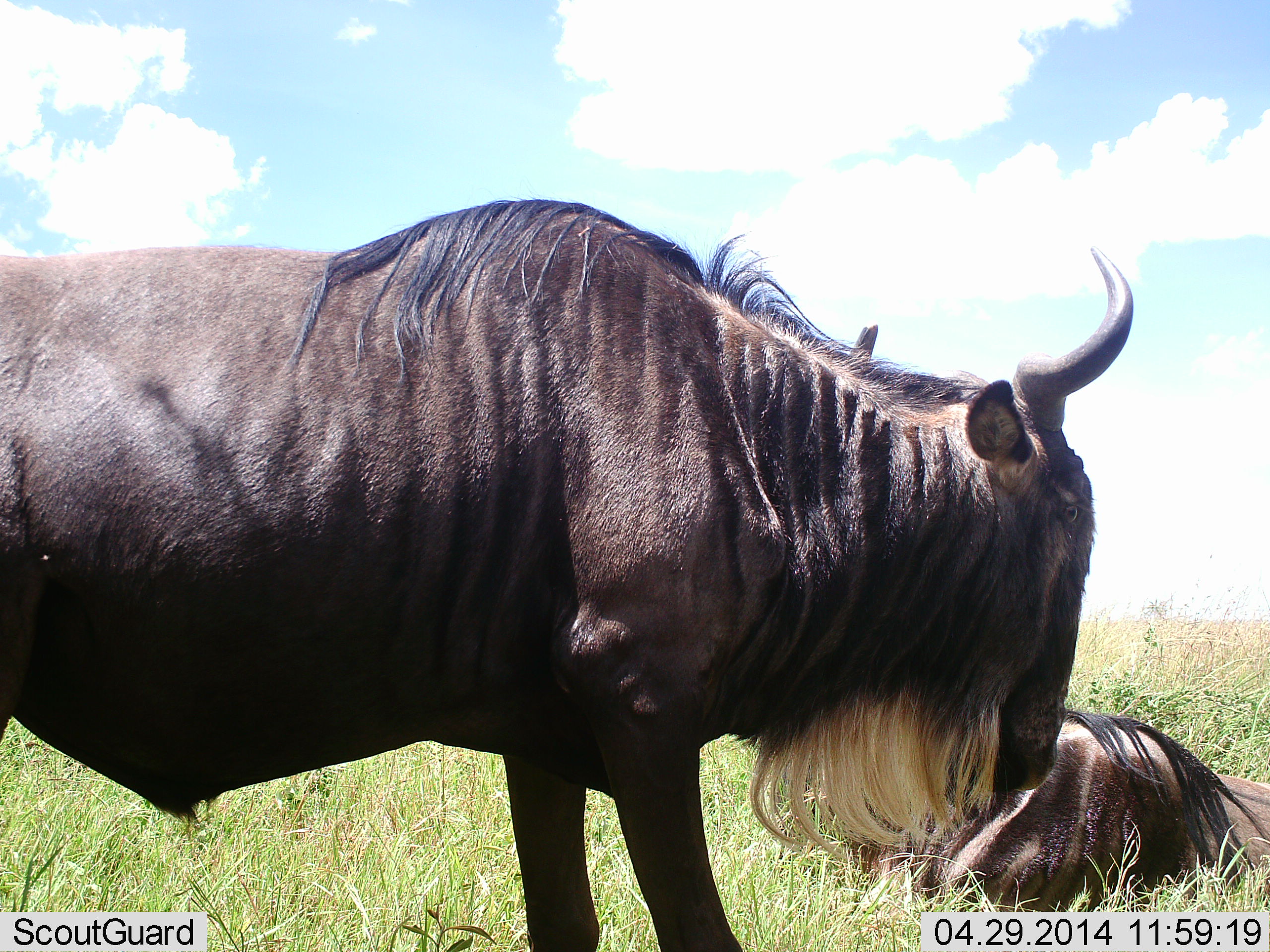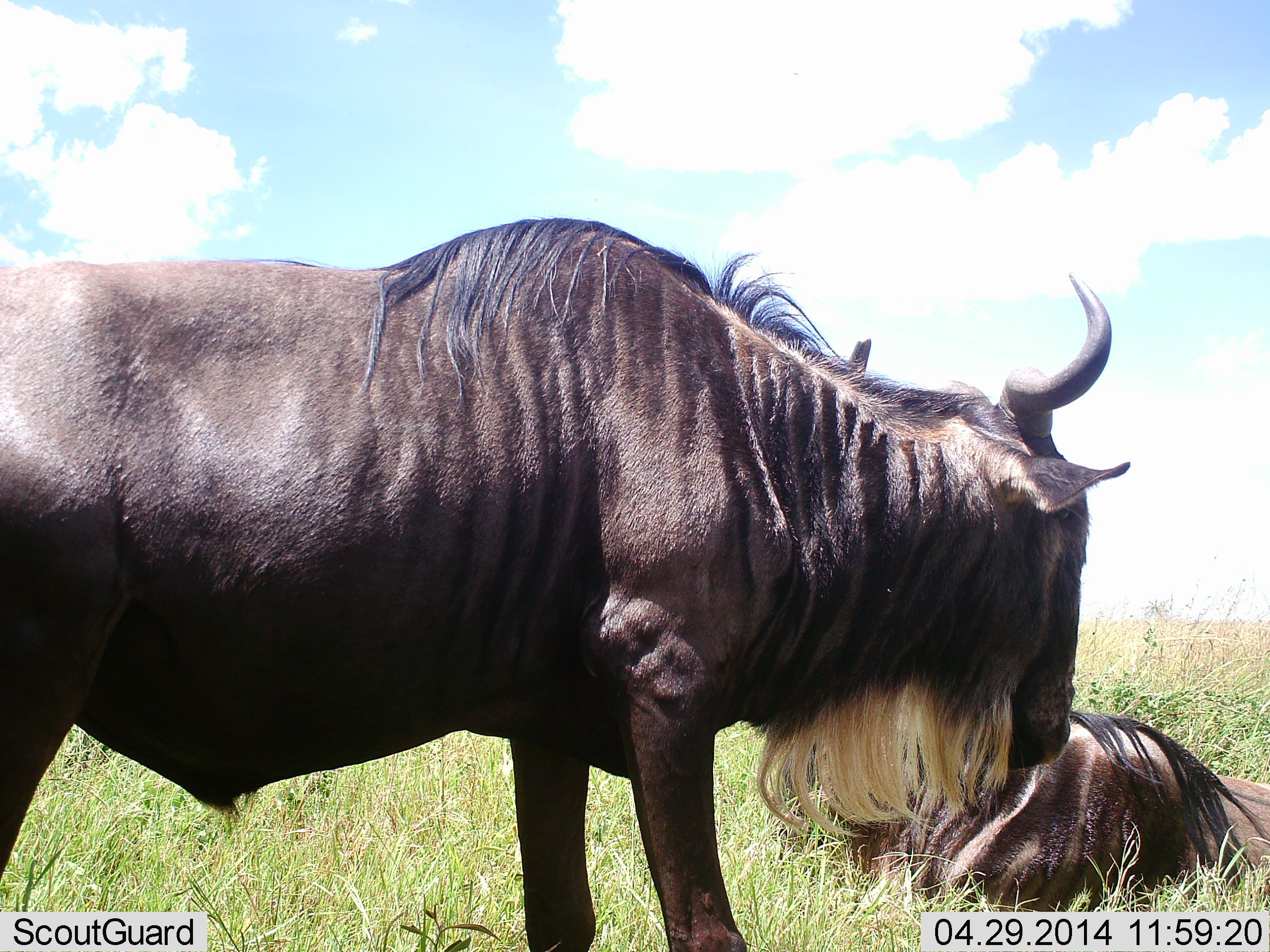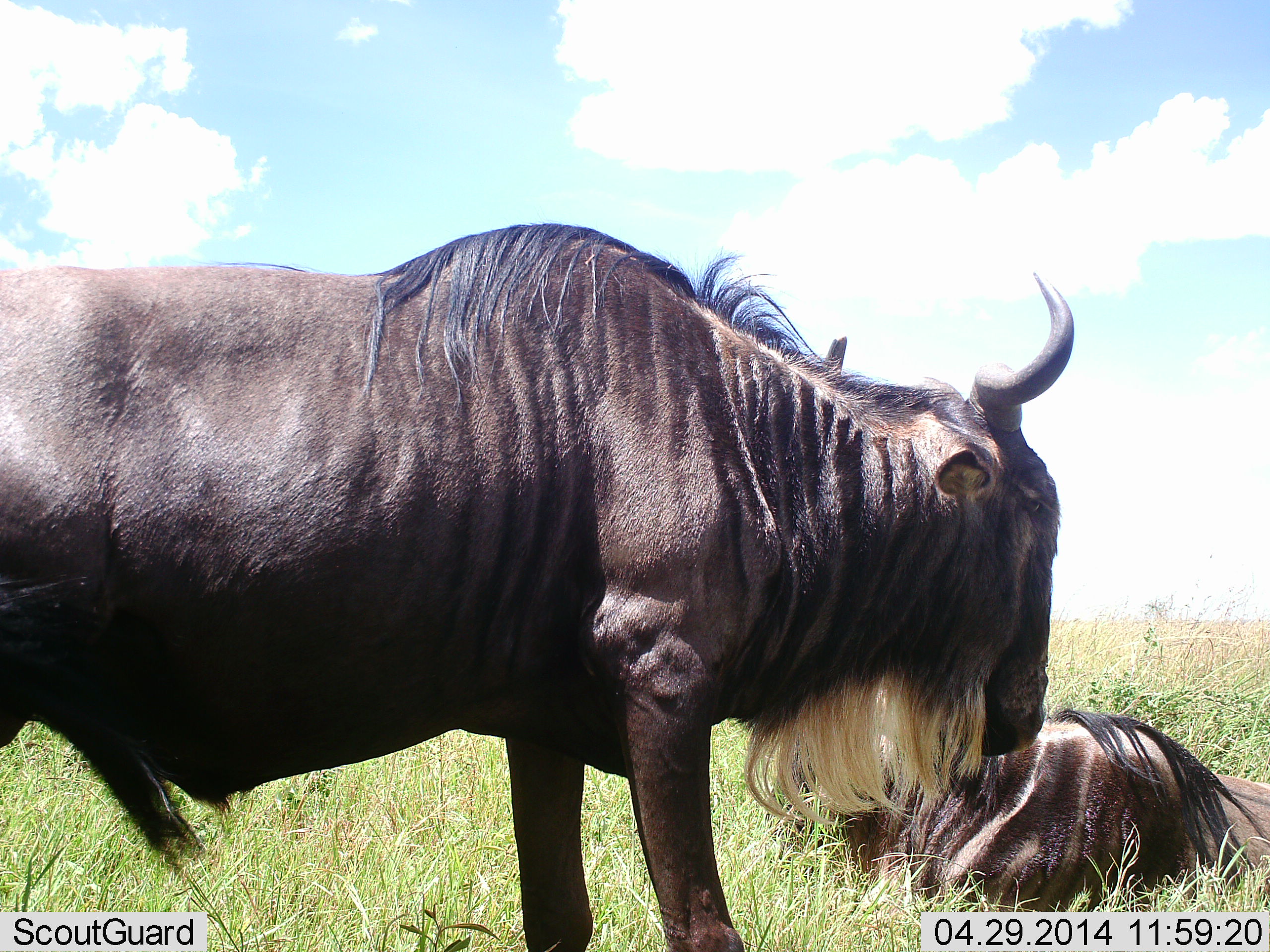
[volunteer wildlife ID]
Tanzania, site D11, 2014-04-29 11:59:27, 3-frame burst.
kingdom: Animalia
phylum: Chordata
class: Mammalia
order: Artiodactyla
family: Bovidae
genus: Connochaetes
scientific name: Connochaetes taurinus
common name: blue wildebeest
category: wildebeest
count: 2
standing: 100%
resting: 100%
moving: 0%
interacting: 10%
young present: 0%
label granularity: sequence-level